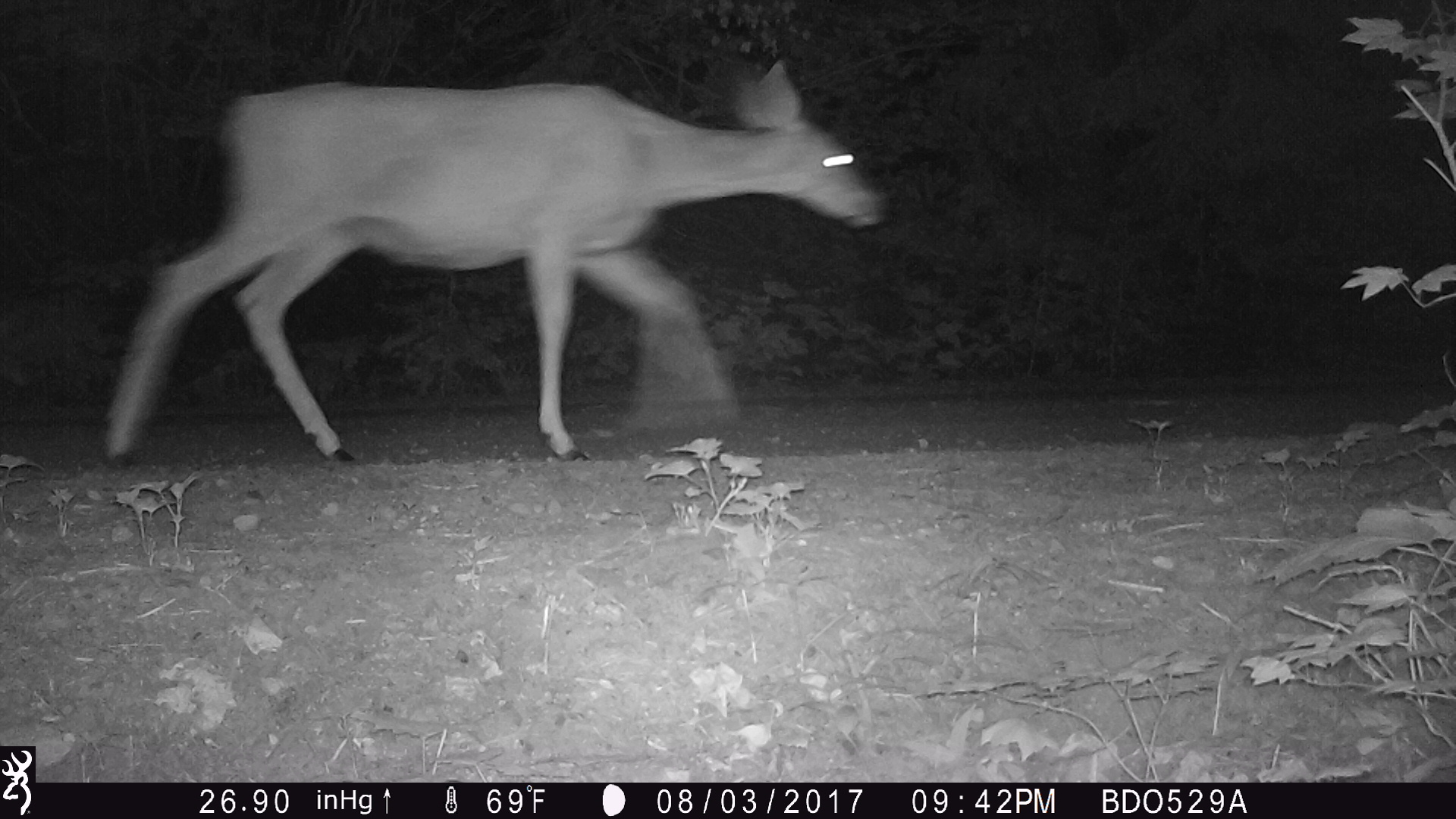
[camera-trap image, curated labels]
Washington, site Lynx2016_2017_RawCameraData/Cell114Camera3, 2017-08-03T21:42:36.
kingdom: Animalia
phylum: Chordata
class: Mammalia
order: Artiodactyla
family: Cervidae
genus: Odocoileus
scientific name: Odocoileus hemionus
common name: mule deer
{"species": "Odocoileus hemionus (mule deer)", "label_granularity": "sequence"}